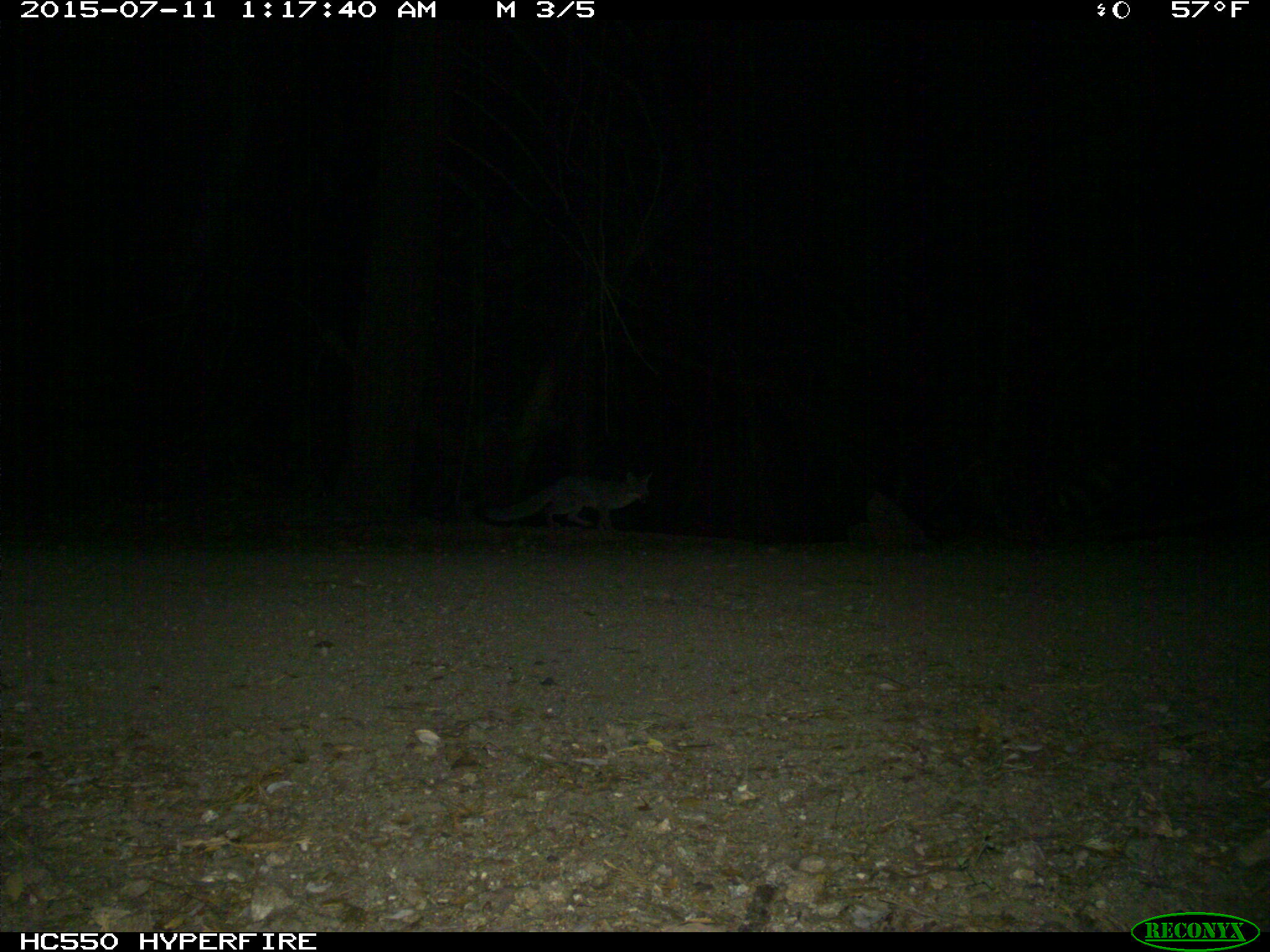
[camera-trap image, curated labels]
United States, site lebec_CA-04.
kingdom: Animalia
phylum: Chordata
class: Mammalia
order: Carnivora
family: Canidae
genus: Urocyon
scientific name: Urocyon cinereoargenteus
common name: gray fox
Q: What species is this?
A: Urocyon cinereoargenteus (gray fox).